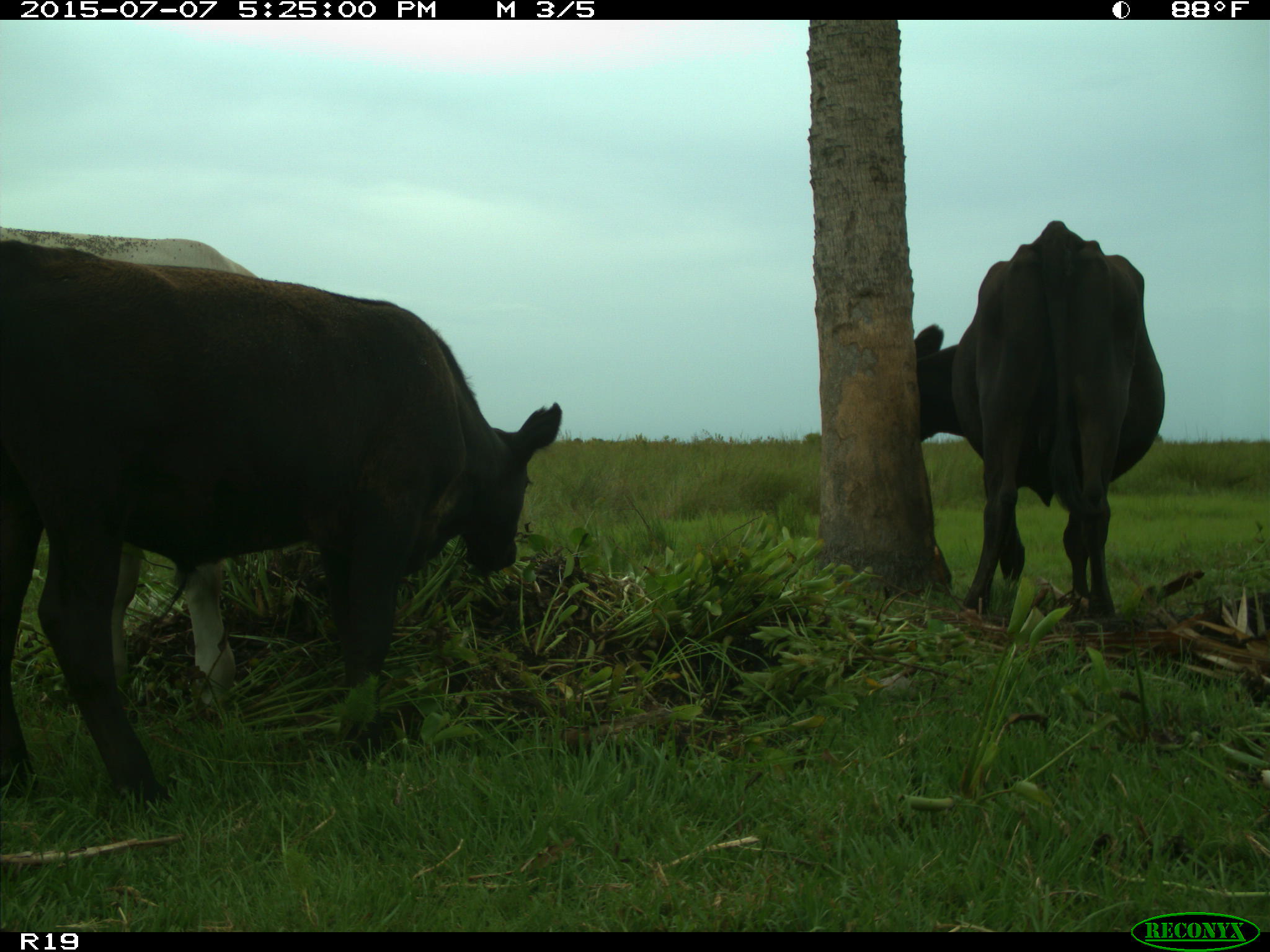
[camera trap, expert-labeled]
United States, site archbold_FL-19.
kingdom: Animalia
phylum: Chordata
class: Mammalia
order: Artiodactyla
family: Bovidae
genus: Bos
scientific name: Bos taurus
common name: domestic cow